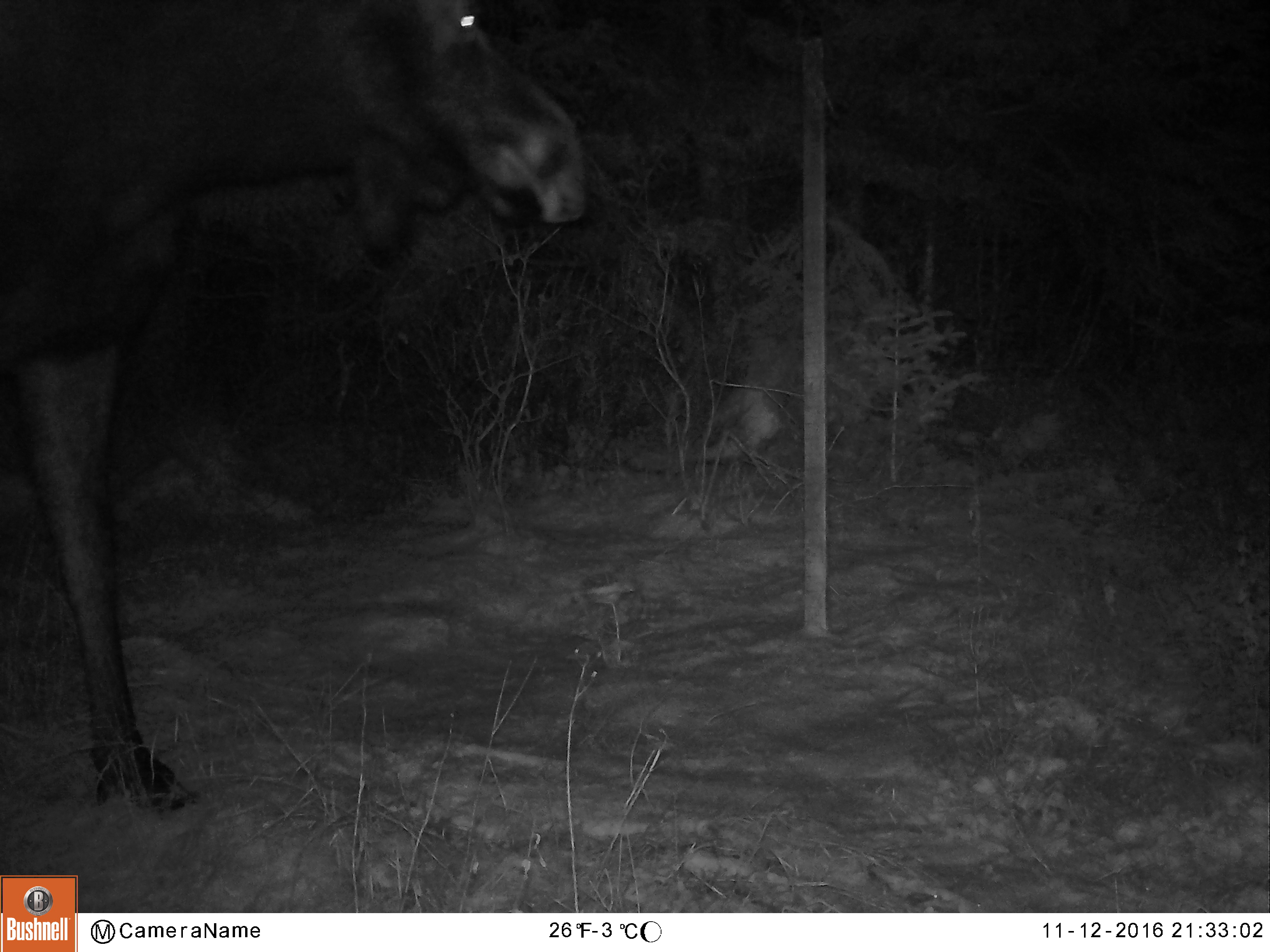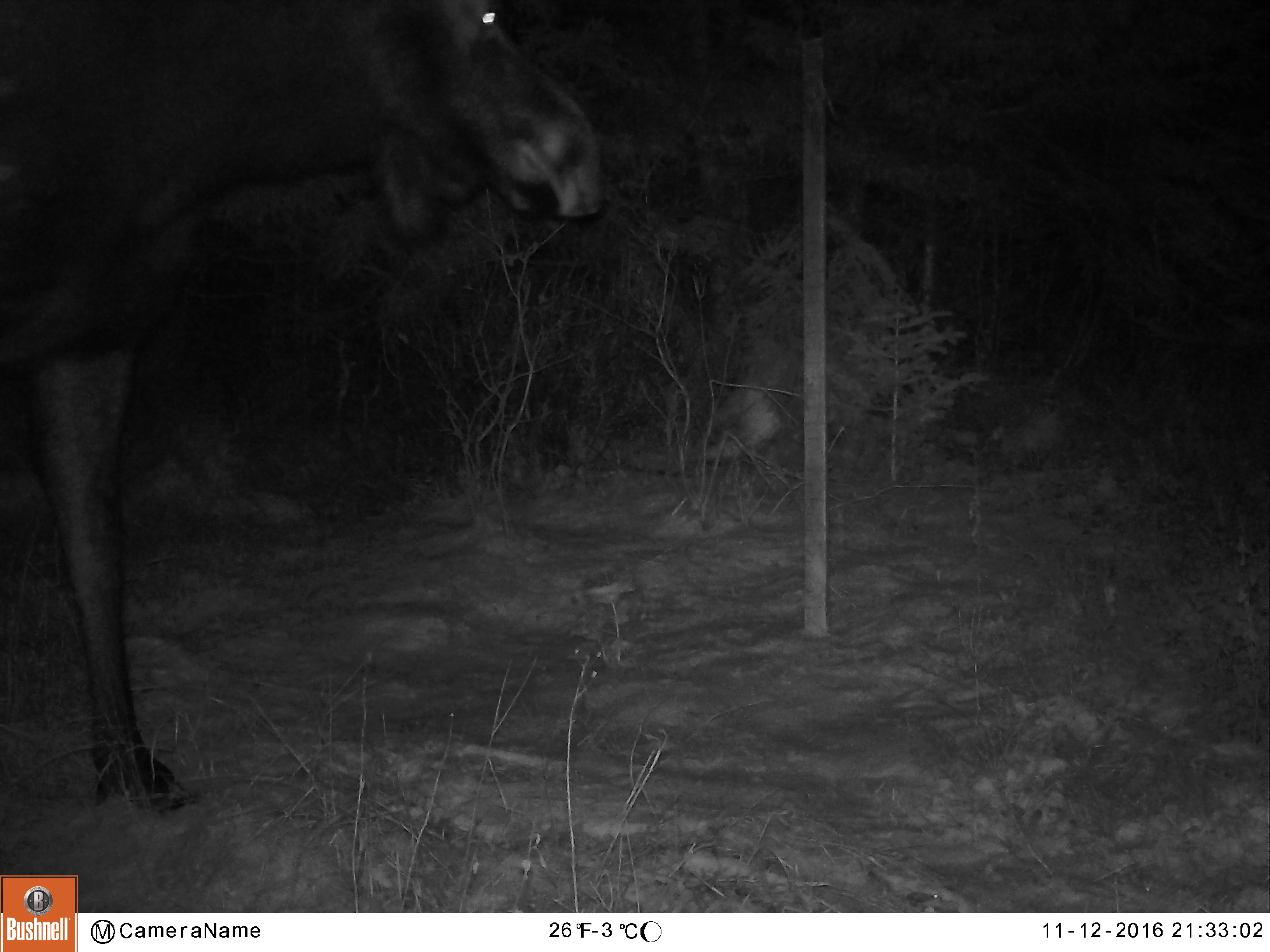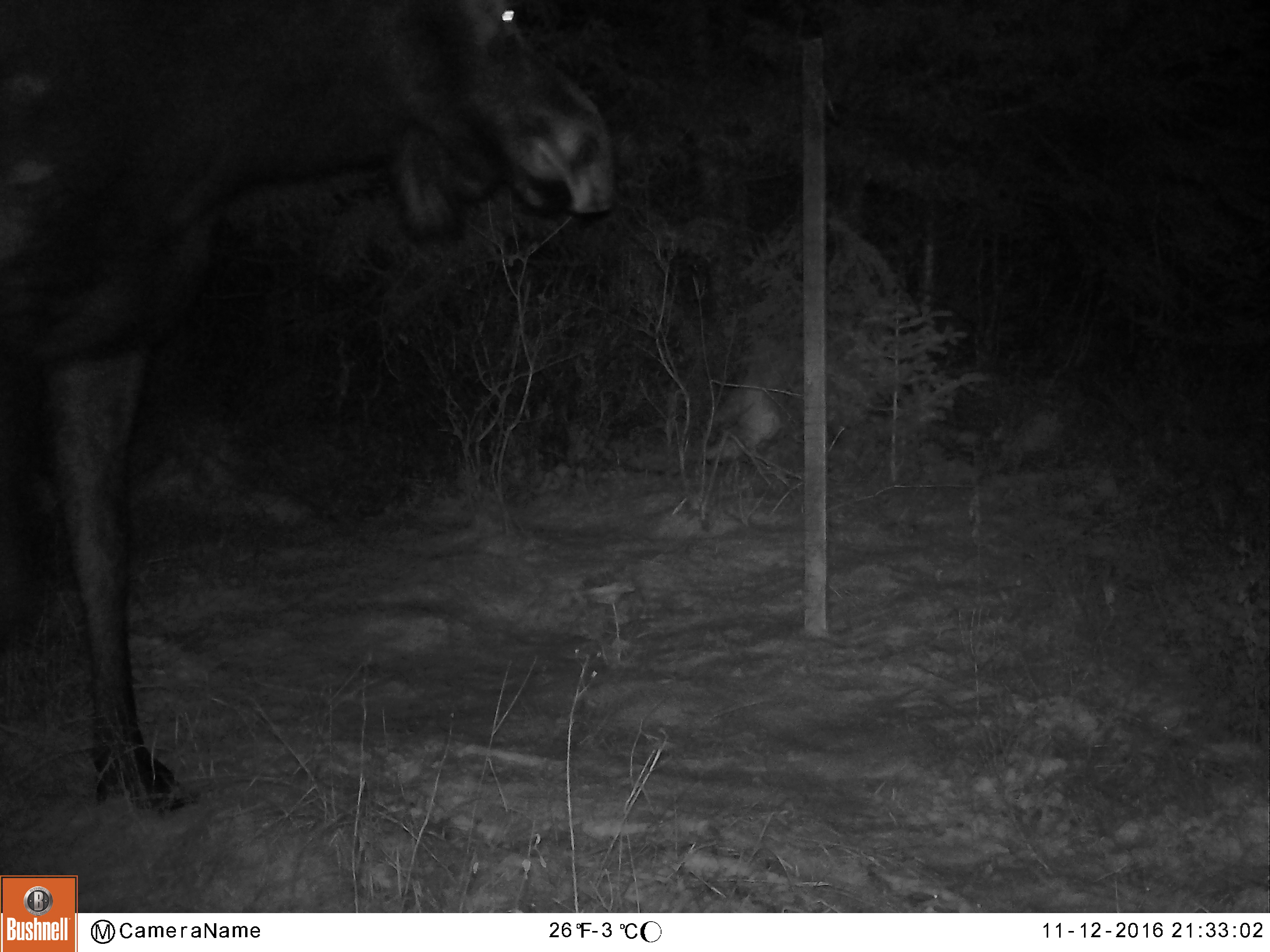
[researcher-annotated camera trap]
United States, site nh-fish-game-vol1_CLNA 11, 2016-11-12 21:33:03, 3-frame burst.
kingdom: Animalia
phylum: Chordata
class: Mammalia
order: Artiodactyla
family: Cervidae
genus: Alces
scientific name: Alces alces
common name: moose